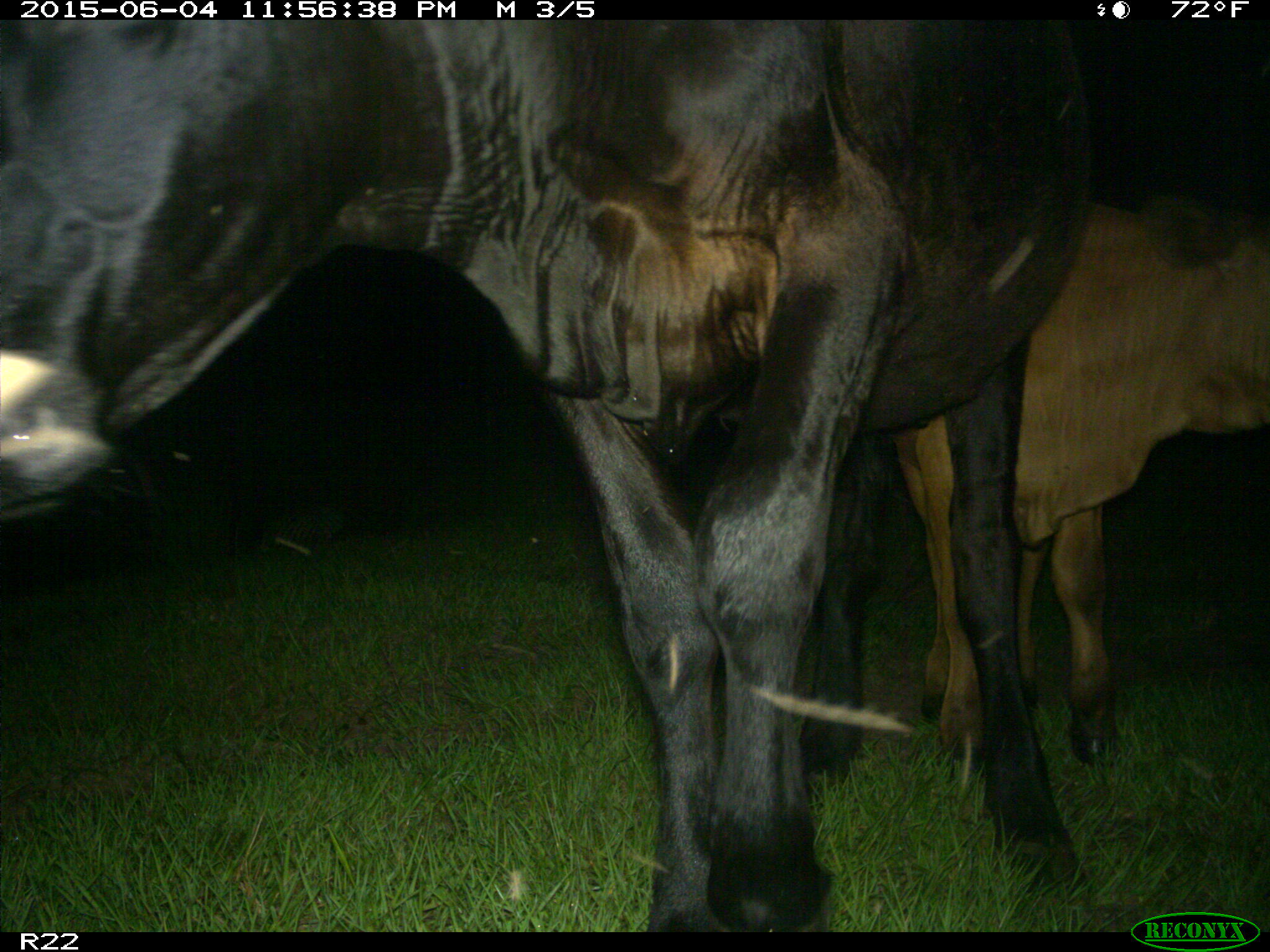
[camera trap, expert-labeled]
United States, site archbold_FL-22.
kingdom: Animalia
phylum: Chordata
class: Mammalia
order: Artiodactyla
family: Bovidae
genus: Bos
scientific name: Bos taurus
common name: domestic cow